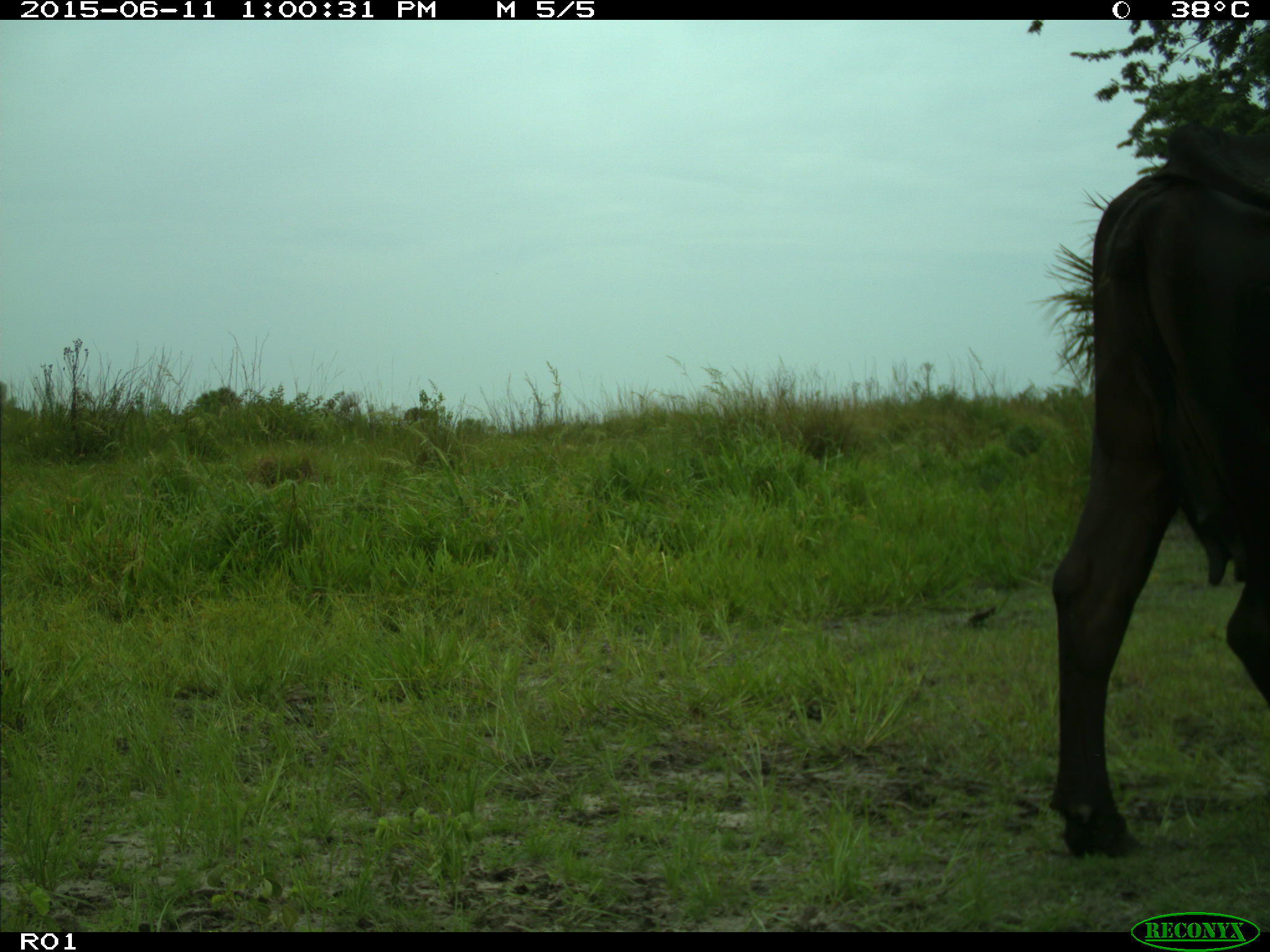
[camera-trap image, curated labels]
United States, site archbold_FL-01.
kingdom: Animalia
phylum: Chordata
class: Mammalia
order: Artiodactyla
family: Bovidae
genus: Bos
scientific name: Bos taurus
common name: domestic cow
Bos taurus (domestic cow).